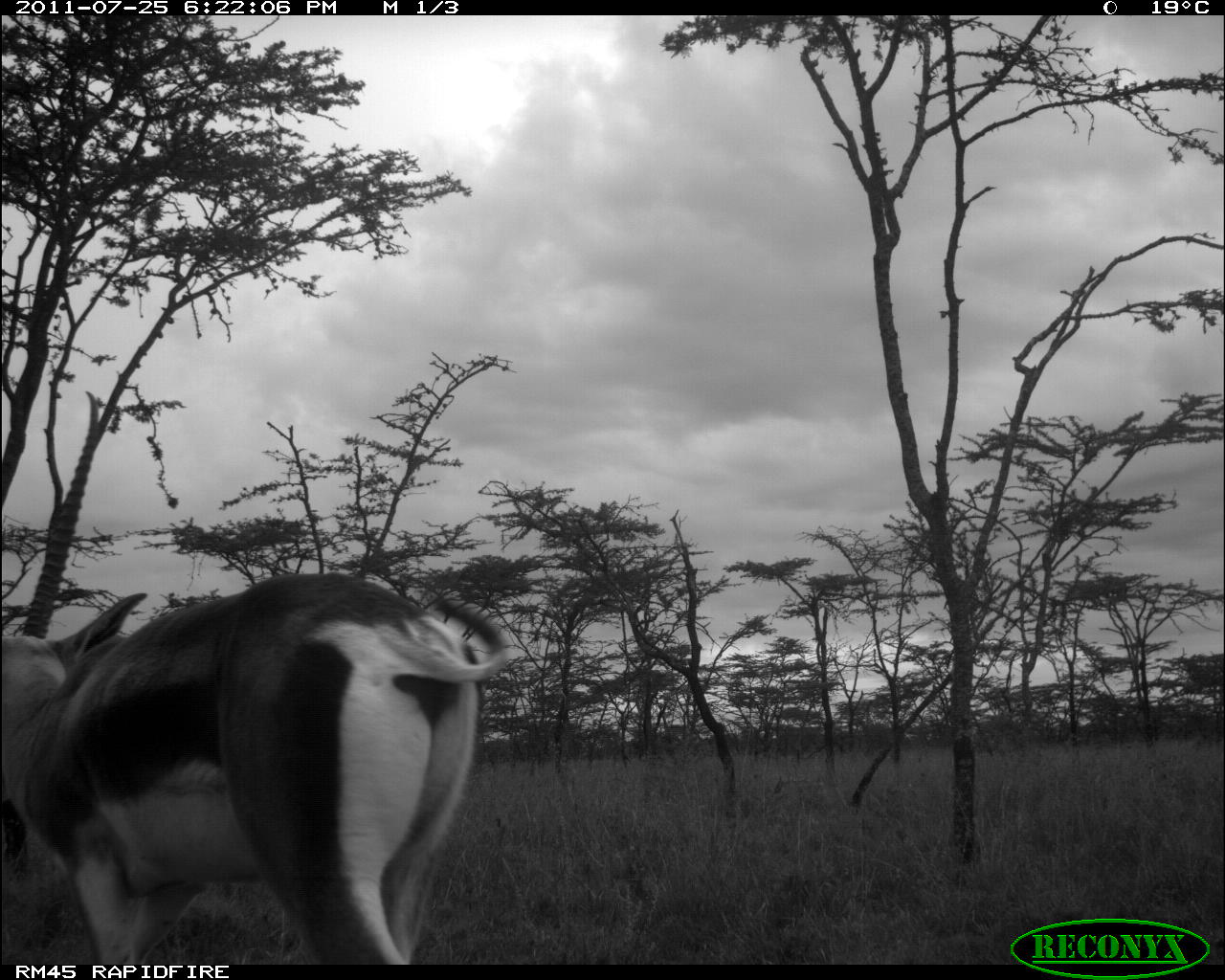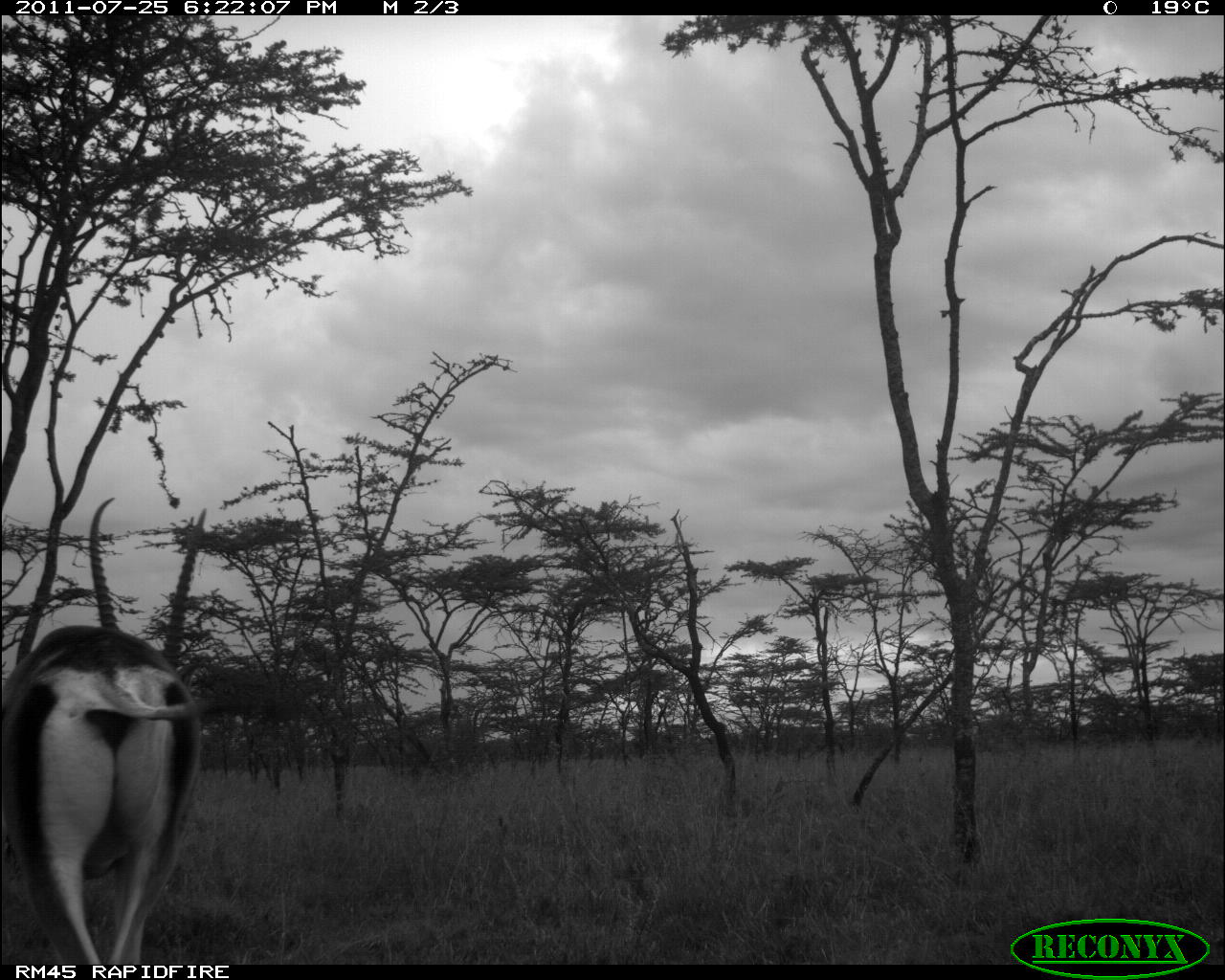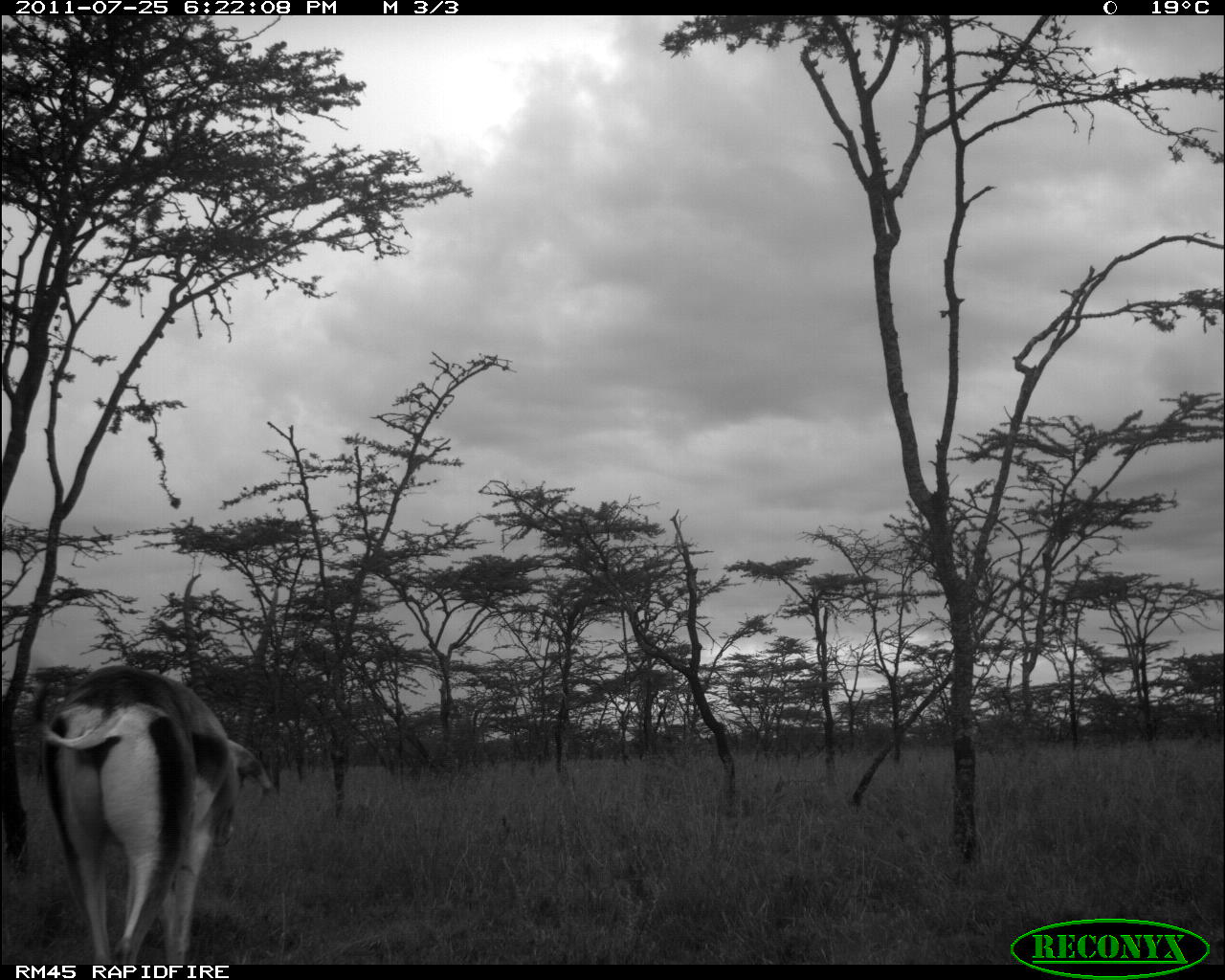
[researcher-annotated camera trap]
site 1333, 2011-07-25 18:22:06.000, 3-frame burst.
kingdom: Animalia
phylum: Chordata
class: Mammalia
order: Artiodactyla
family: Bovidae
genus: Nanger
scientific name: Nanger granti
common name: grant's gazelle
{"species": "Nanger granti (grant's gazelle)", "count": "1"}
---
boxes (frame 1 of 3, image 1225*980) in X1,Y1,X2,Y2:
nanger granti: 0,572,509,965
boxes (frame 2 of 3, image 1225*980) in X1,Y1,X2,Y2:
nanger granti: 1,497,214,963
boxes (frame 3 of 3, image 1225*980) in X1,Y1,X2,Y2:
nanger granti: 33,666,274,965